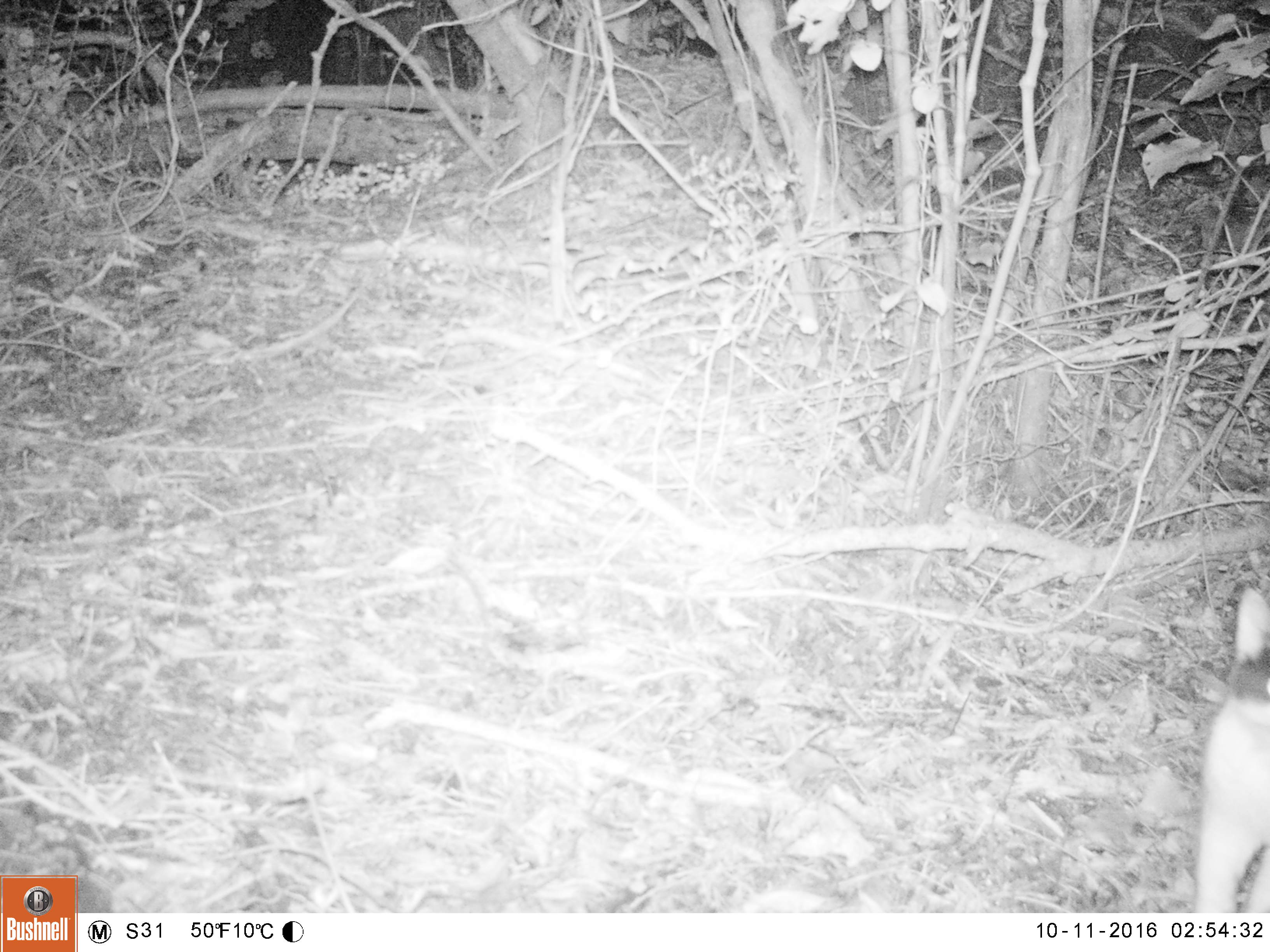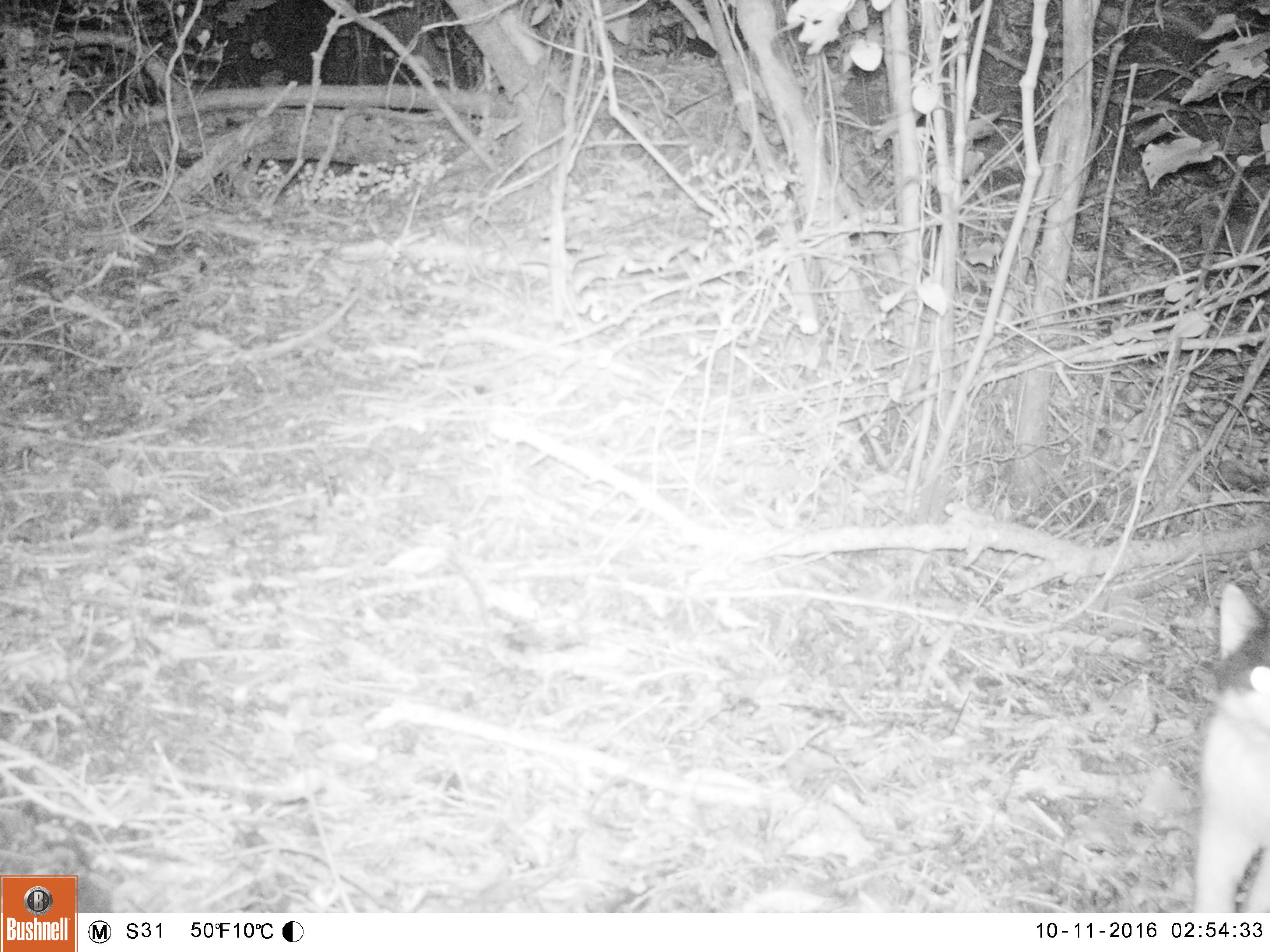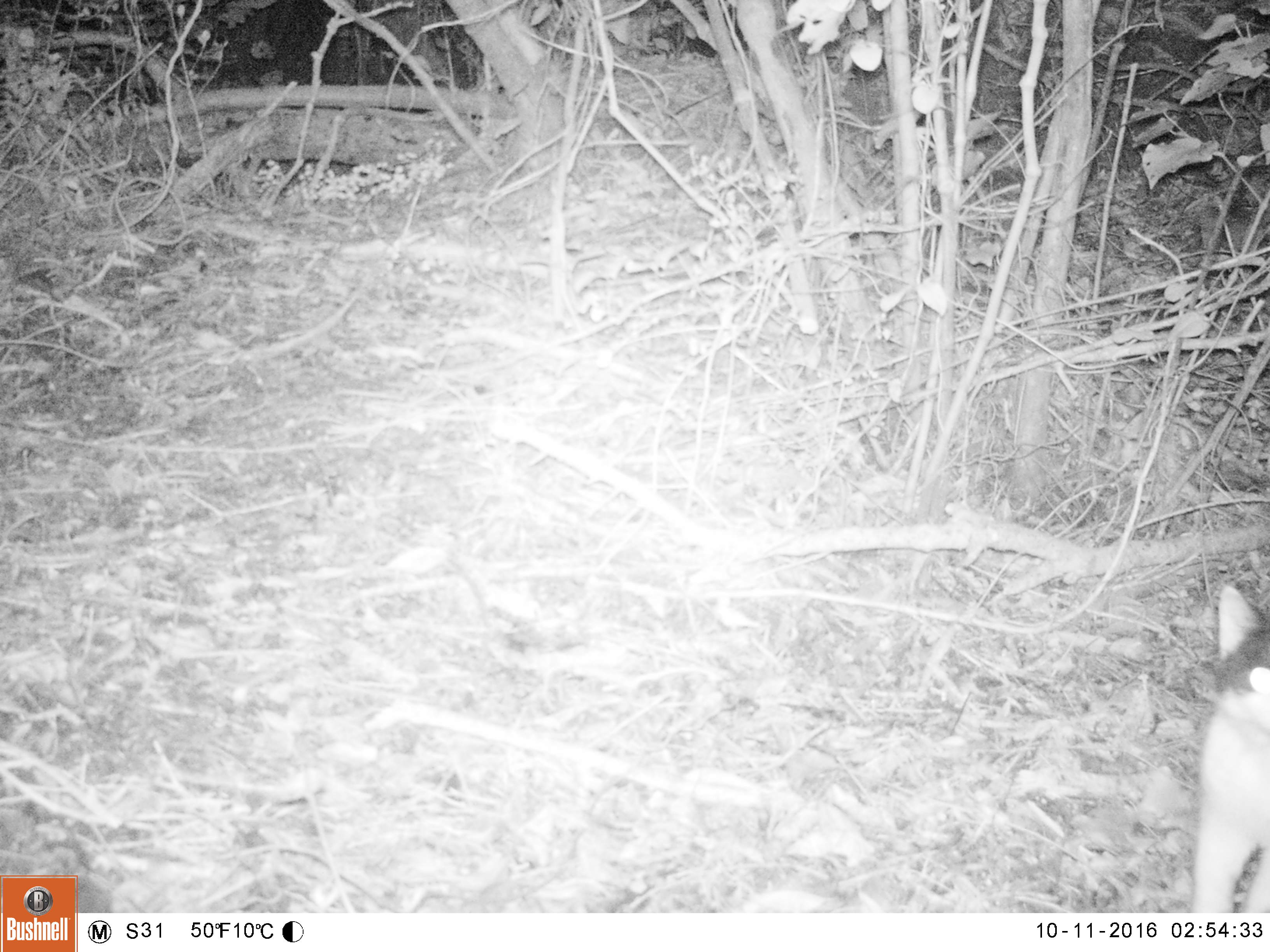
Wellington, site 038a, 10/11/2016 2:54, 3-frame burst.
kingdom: Animalia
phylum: Chordata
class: Mammalia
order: Carnivora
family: Felidae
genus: Felis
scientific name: Felis catus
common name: cat